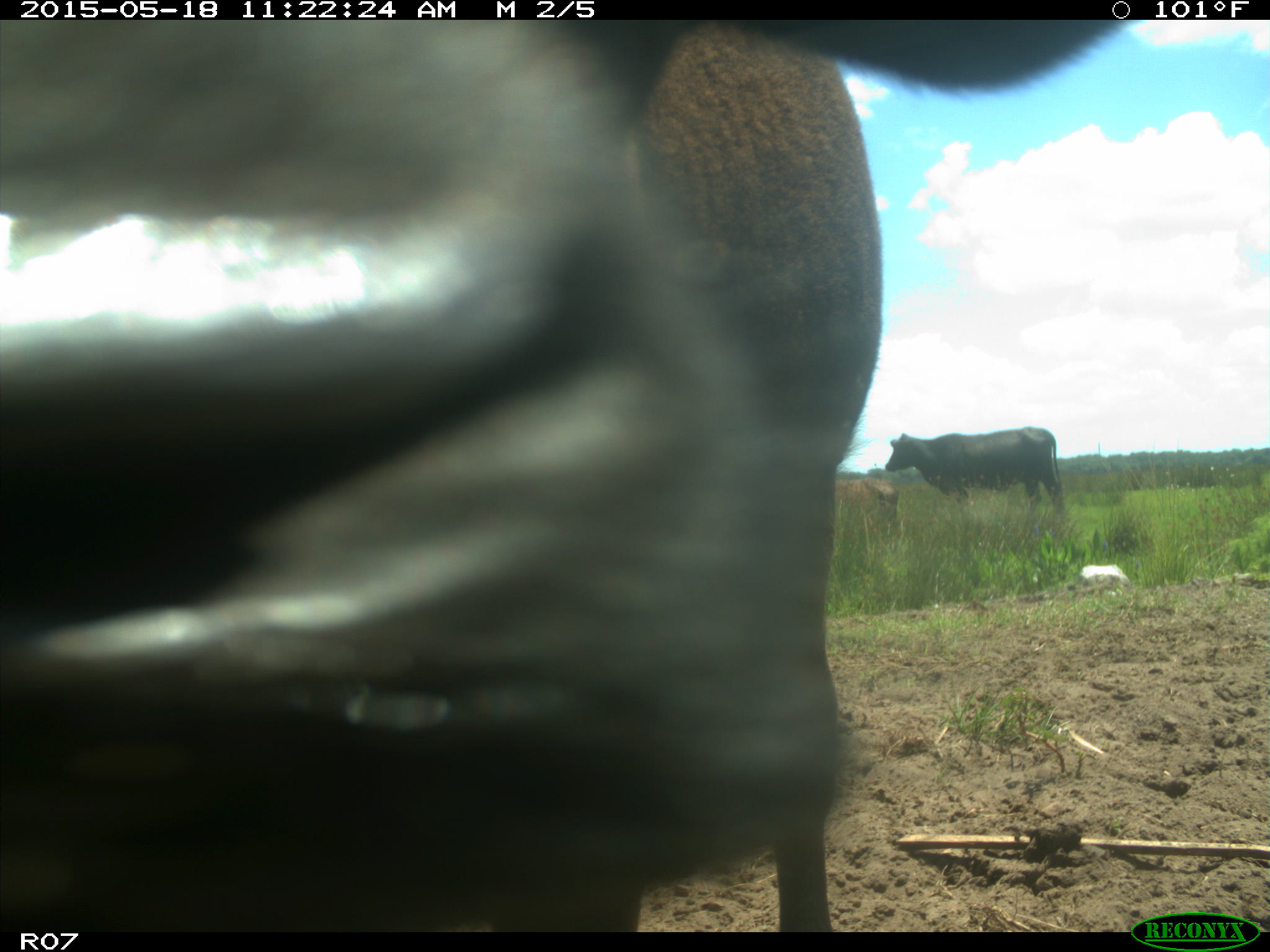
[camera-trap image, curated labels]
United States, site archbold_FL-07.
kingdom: Animalia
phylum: Chordata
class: Mammalia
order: Artiodactyla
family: Bovidae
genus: Bos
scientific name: Bos taurus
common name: domestic cow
Bos taurus (domestic cow).